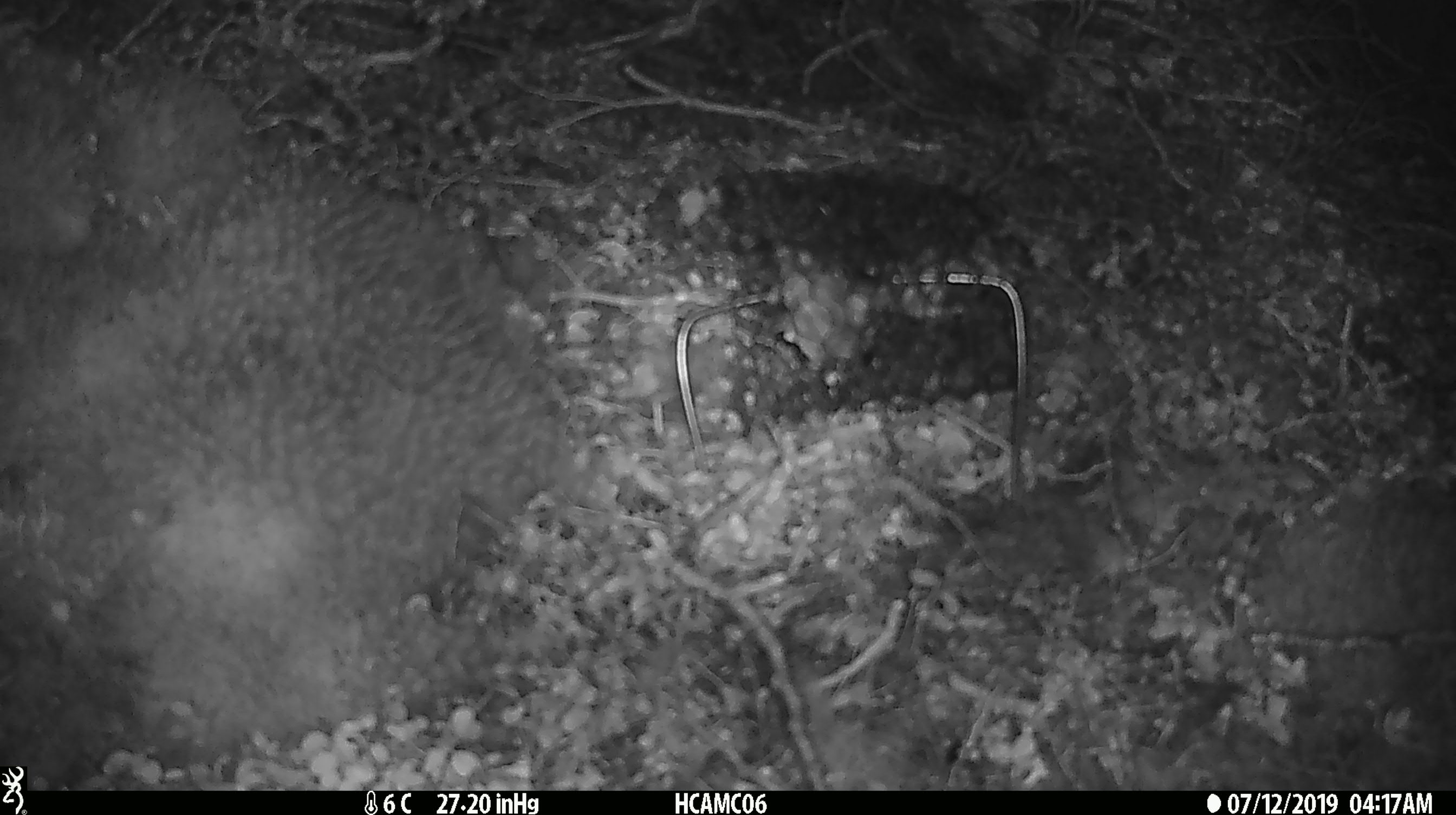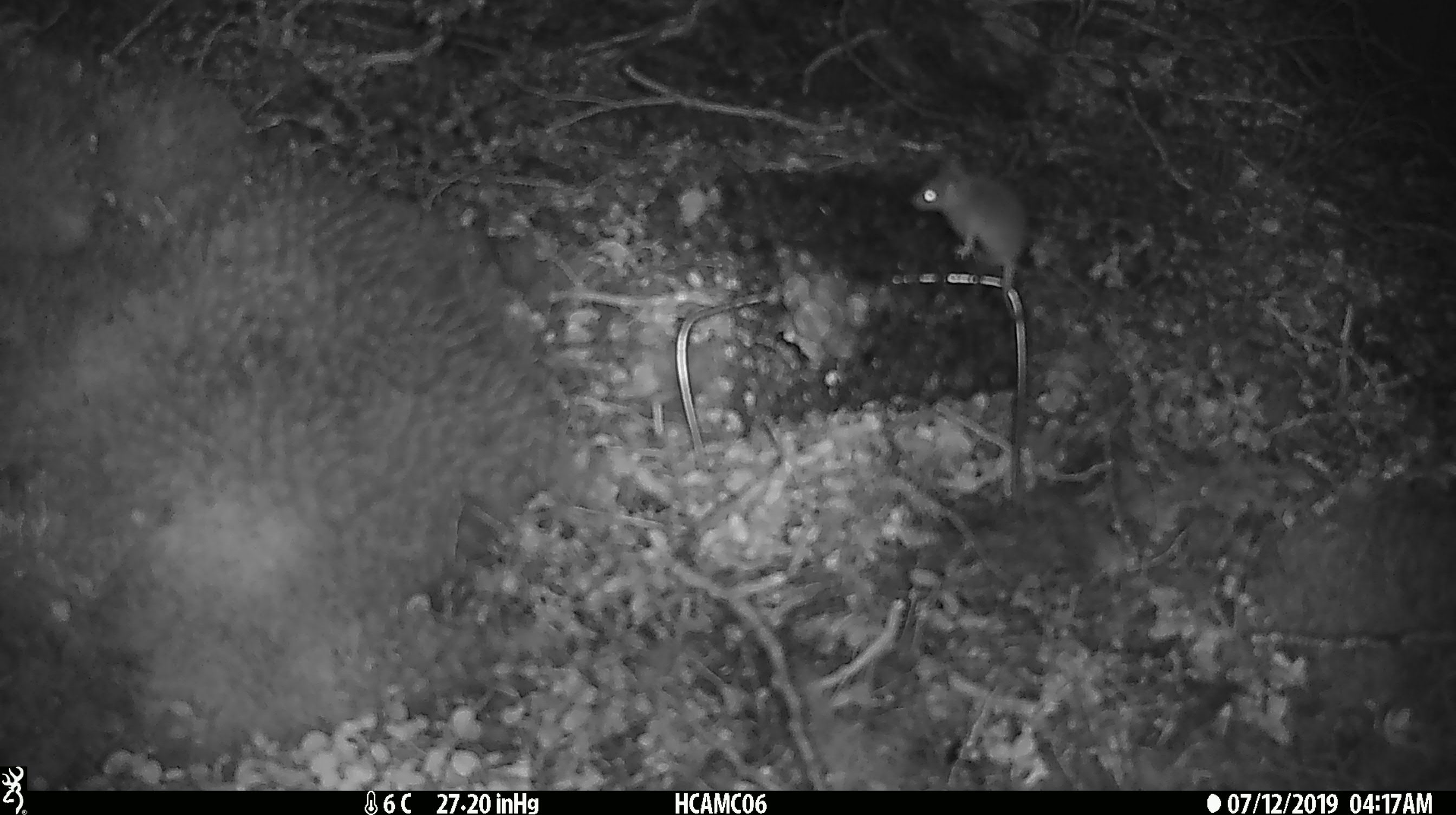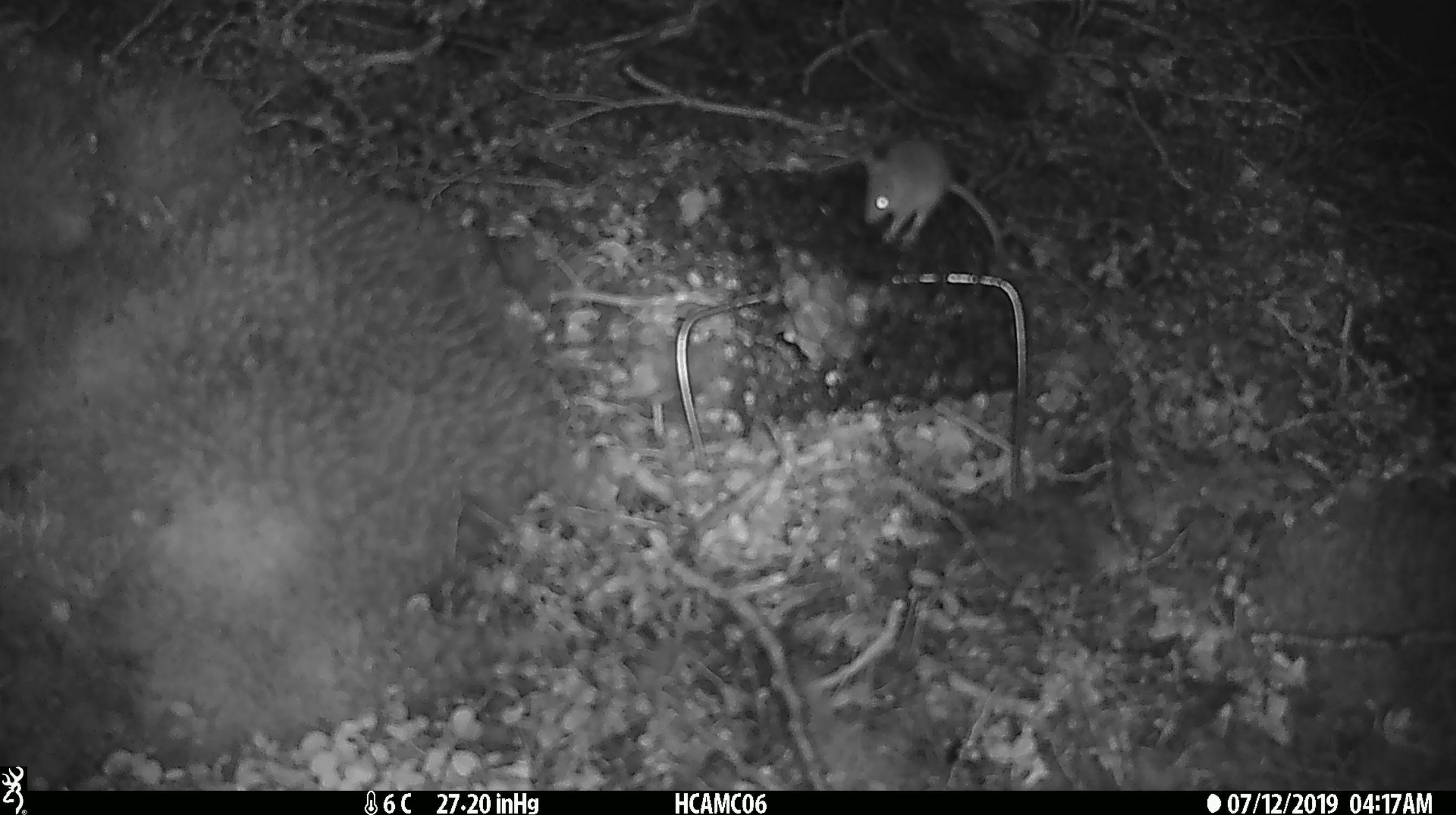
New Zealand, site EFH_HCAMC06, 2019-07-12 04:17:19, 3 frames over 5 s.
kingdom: Animalia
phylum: Chordata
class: Mammalia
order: Rodentia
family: Muridae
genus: Mus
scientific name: Mus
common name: mouse